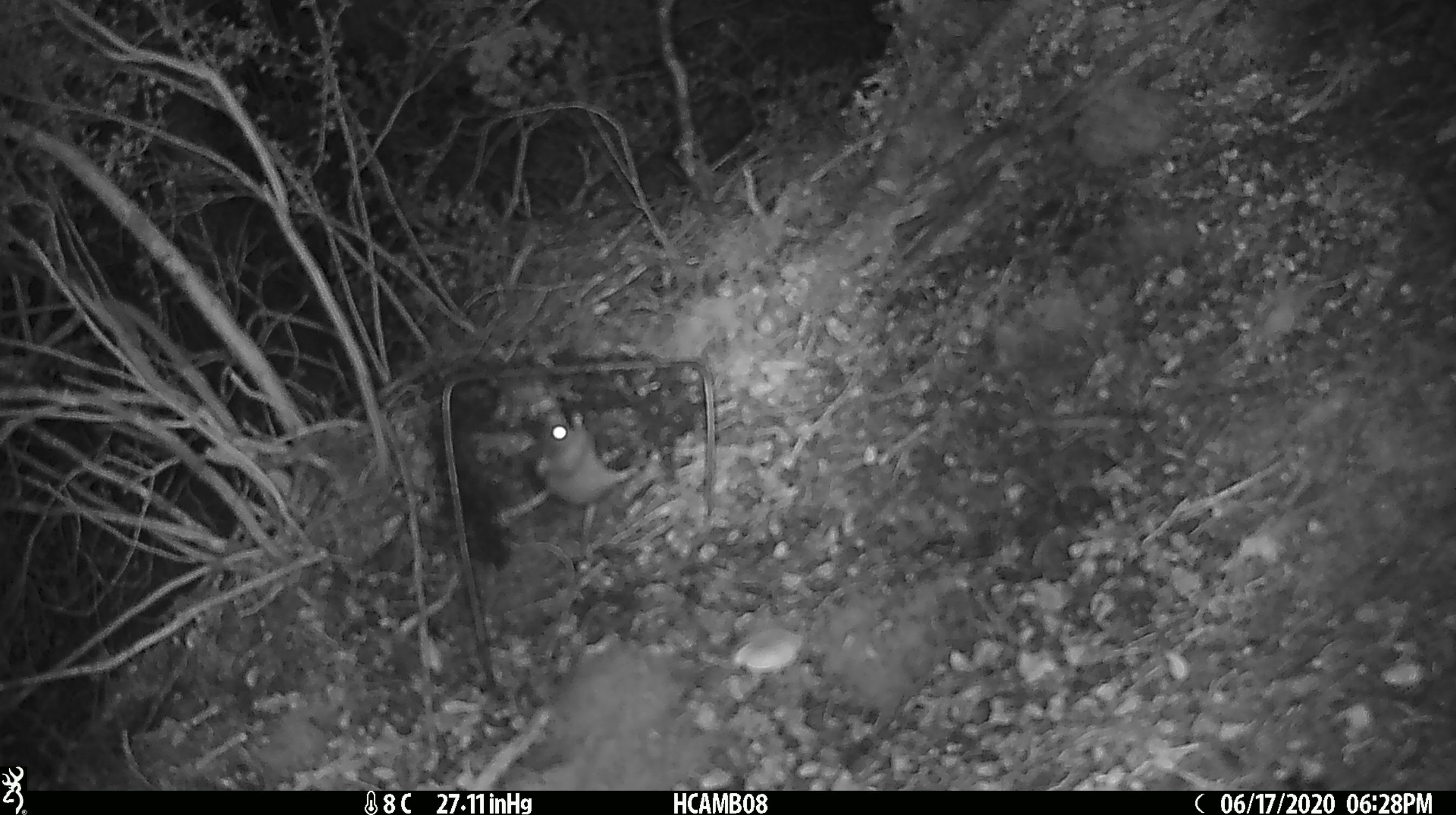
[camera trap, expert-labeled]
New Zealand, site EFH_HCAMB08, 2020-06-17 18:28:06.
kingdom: Animalia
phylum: Chordata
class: Mammalia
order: Rodentia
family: Muridae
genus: Mus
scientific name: Mus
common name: mouse